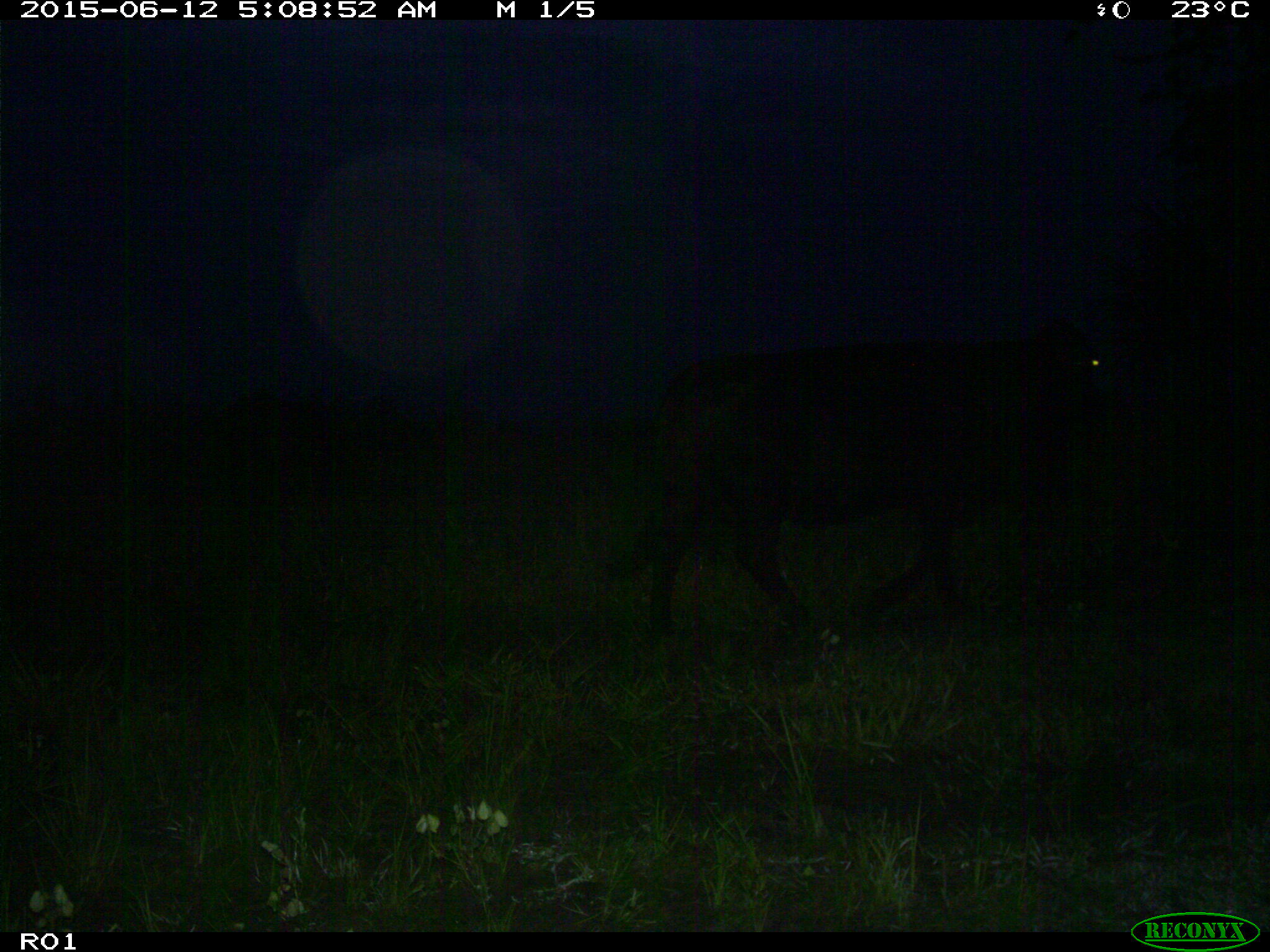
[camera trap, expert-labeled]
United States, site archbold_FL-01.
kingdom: Animalia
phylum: Chordata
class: Mammalia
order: Artiodactyla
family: Bovidae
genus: Bos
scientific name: Bos taurus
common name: domestic cow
Bos taurus (domestic cow).